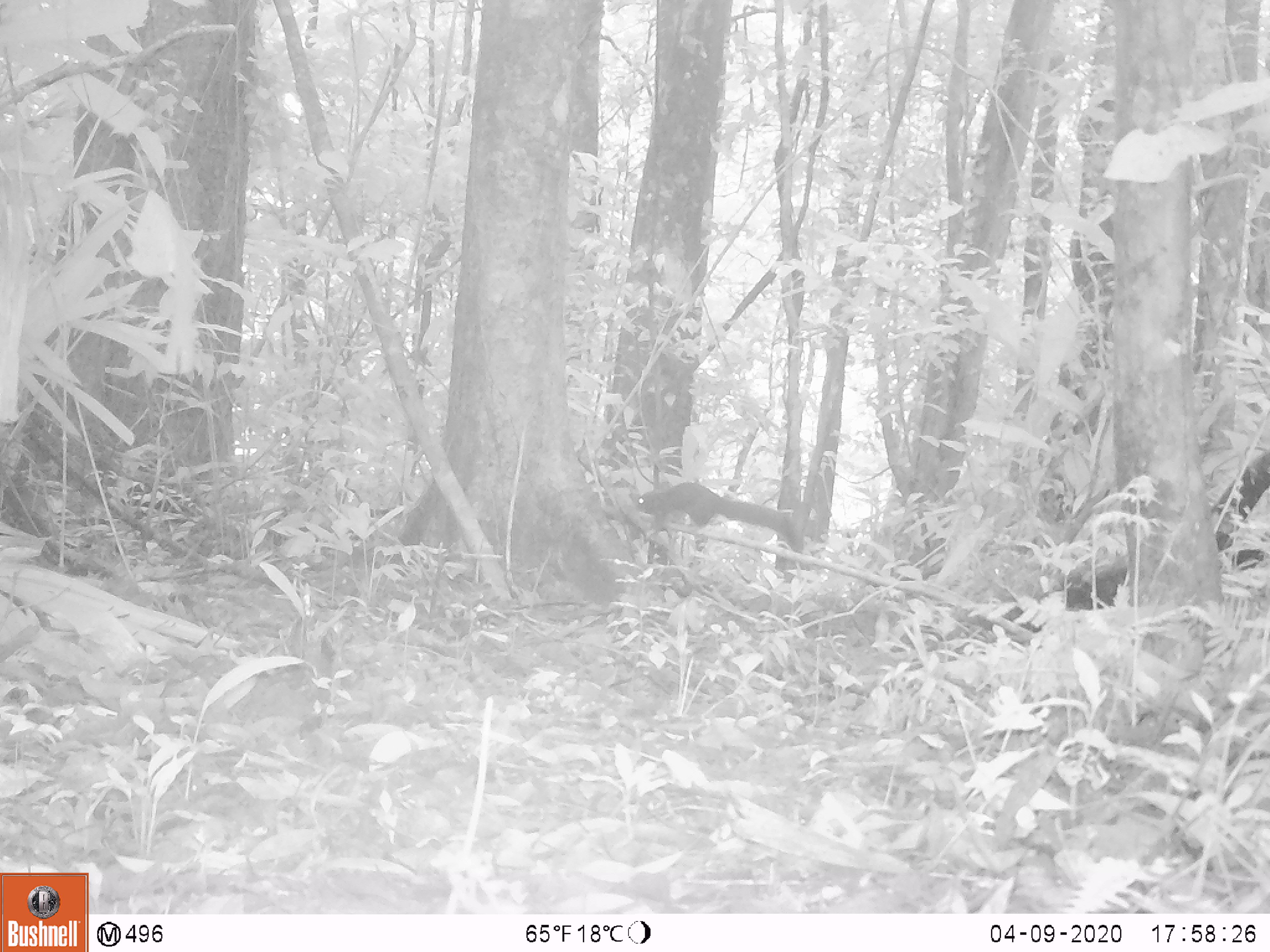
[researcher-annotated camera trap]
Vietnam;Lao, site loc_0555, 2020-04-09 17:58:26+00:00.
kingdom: Animalia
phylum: Chordata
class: Mammalia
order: Rodentia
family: Sciuridae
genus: Callosciurus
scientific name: Callosciurus erythraeus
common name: pallas's squirrel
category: pallass squirrel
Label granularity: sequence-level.